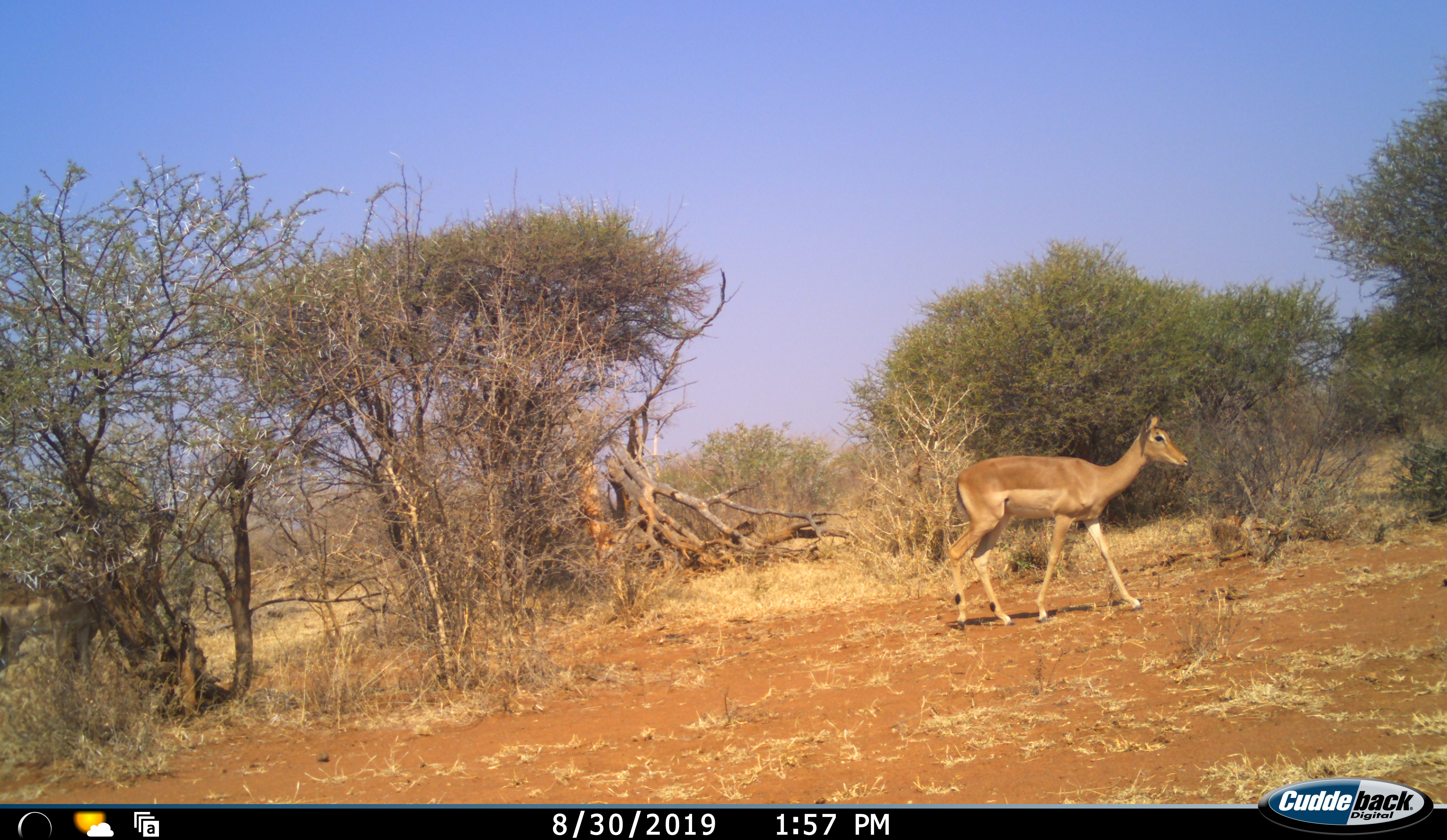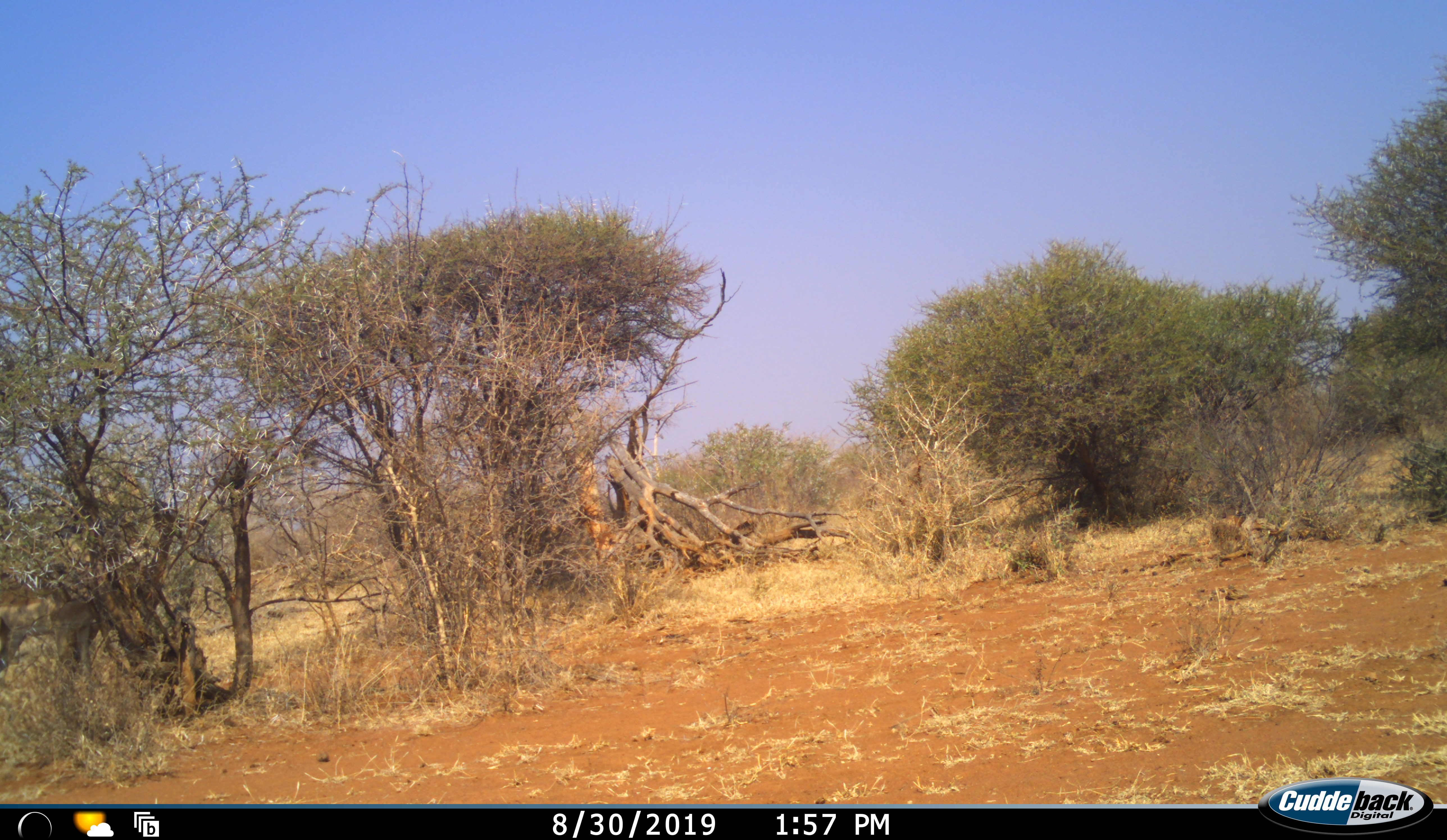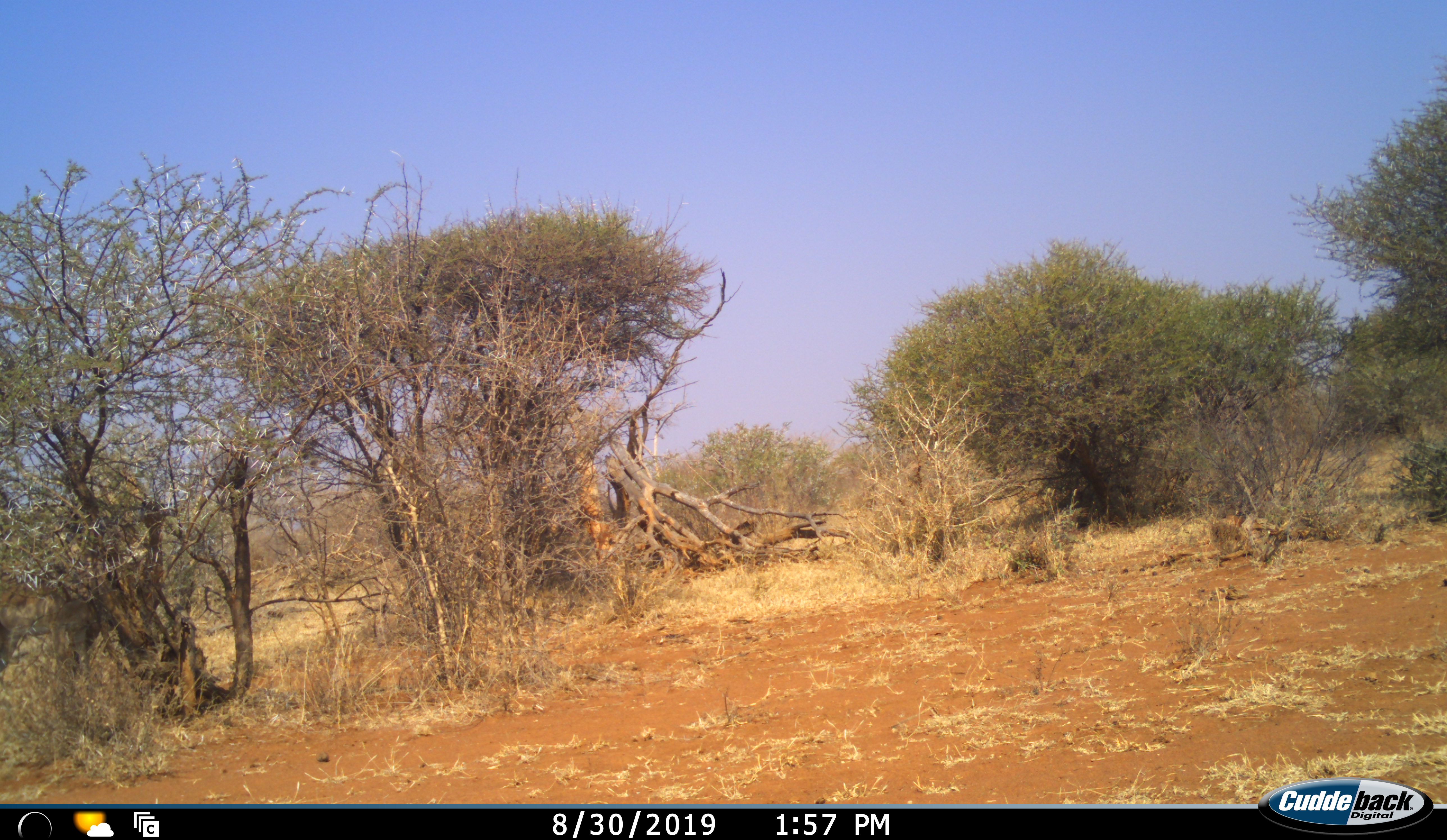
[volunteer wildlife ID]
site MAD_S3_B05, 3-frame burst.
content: unidentified animal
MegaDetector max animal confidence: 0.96